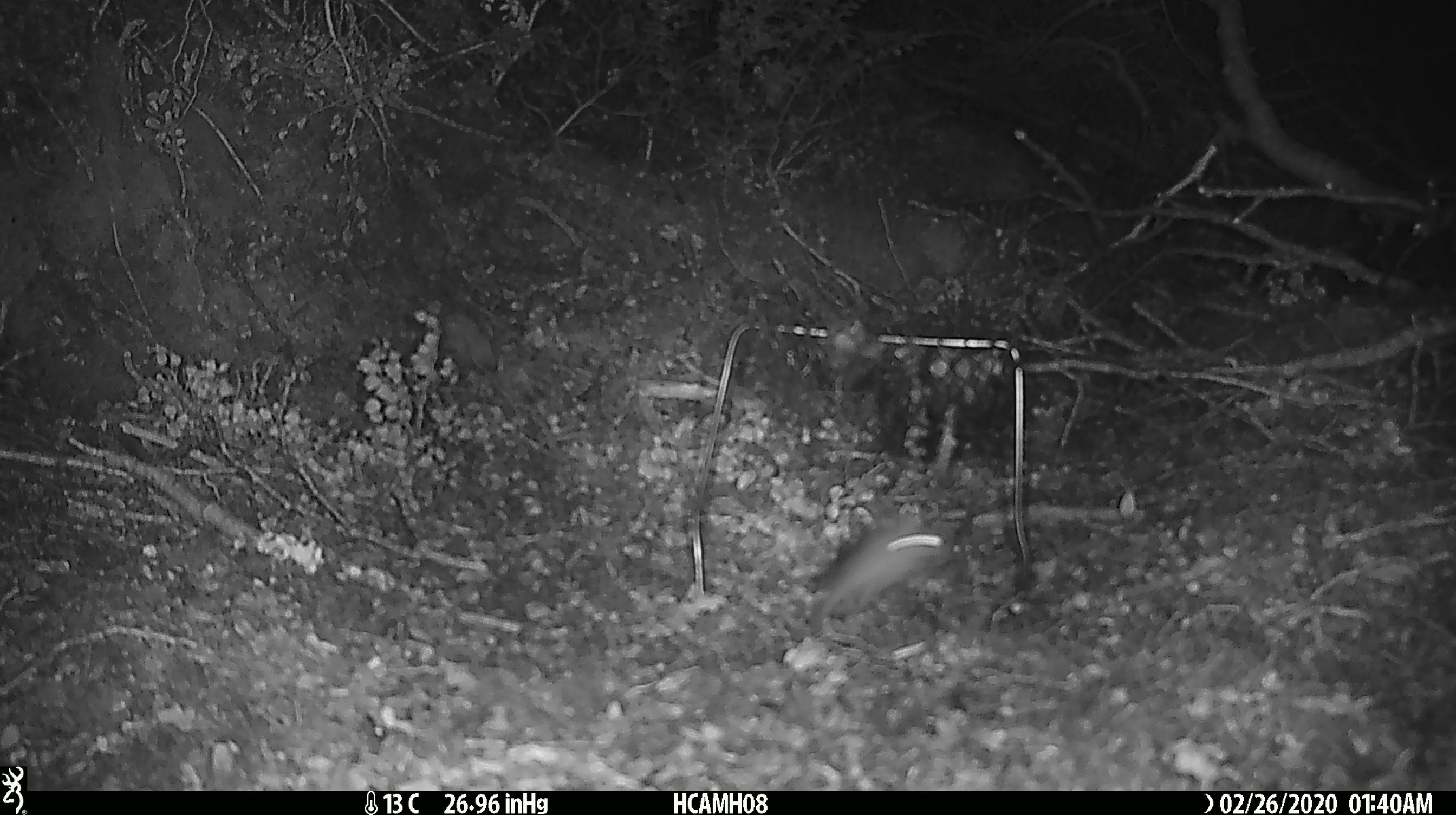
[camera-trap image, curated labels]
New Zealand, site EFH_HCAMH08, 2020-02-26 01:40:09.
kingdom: Animalia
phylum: Chordata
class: Mammalia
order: Rodentia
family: Muridae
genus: Mus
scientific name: Mus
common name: mouse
Mouse (Mus).